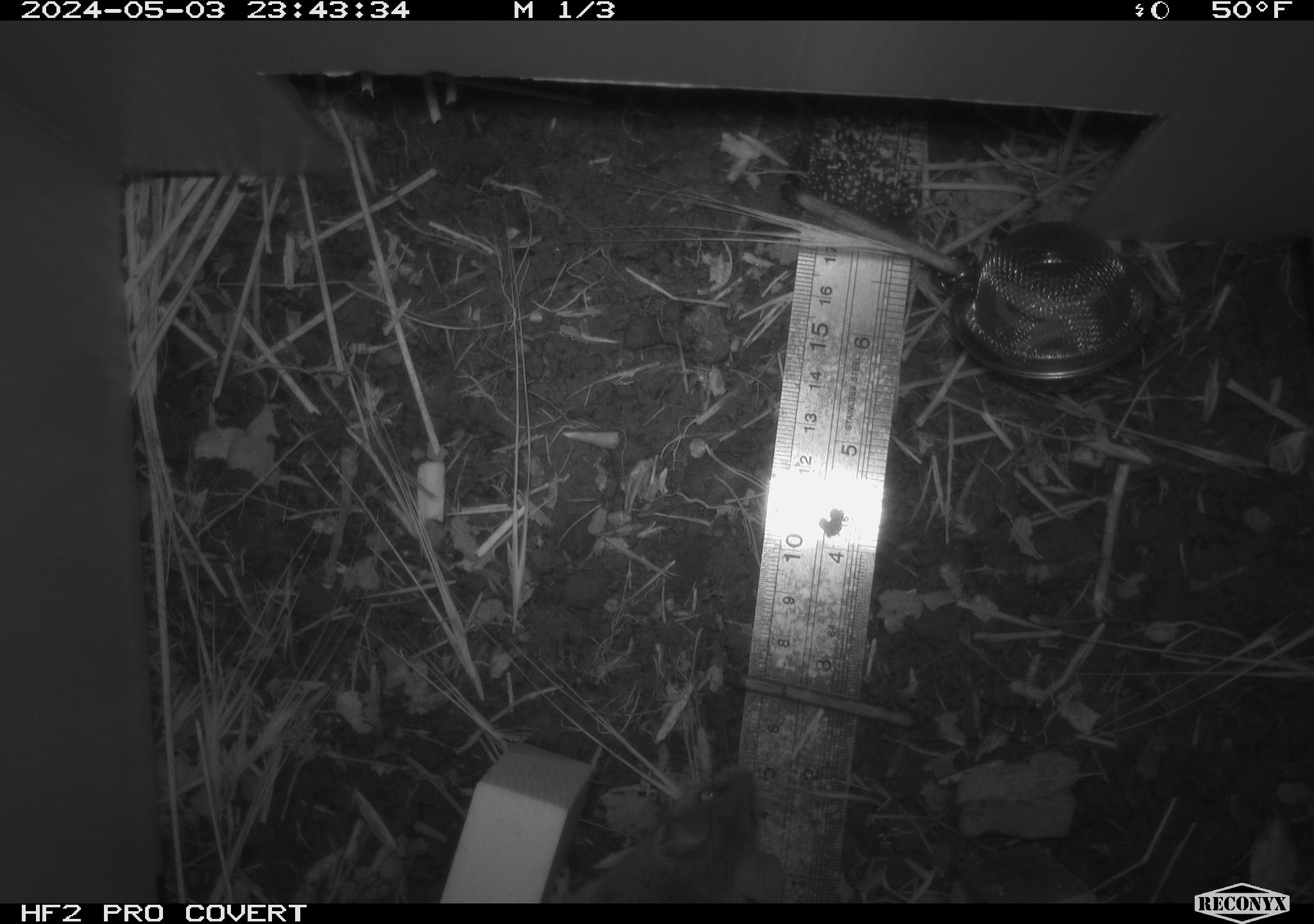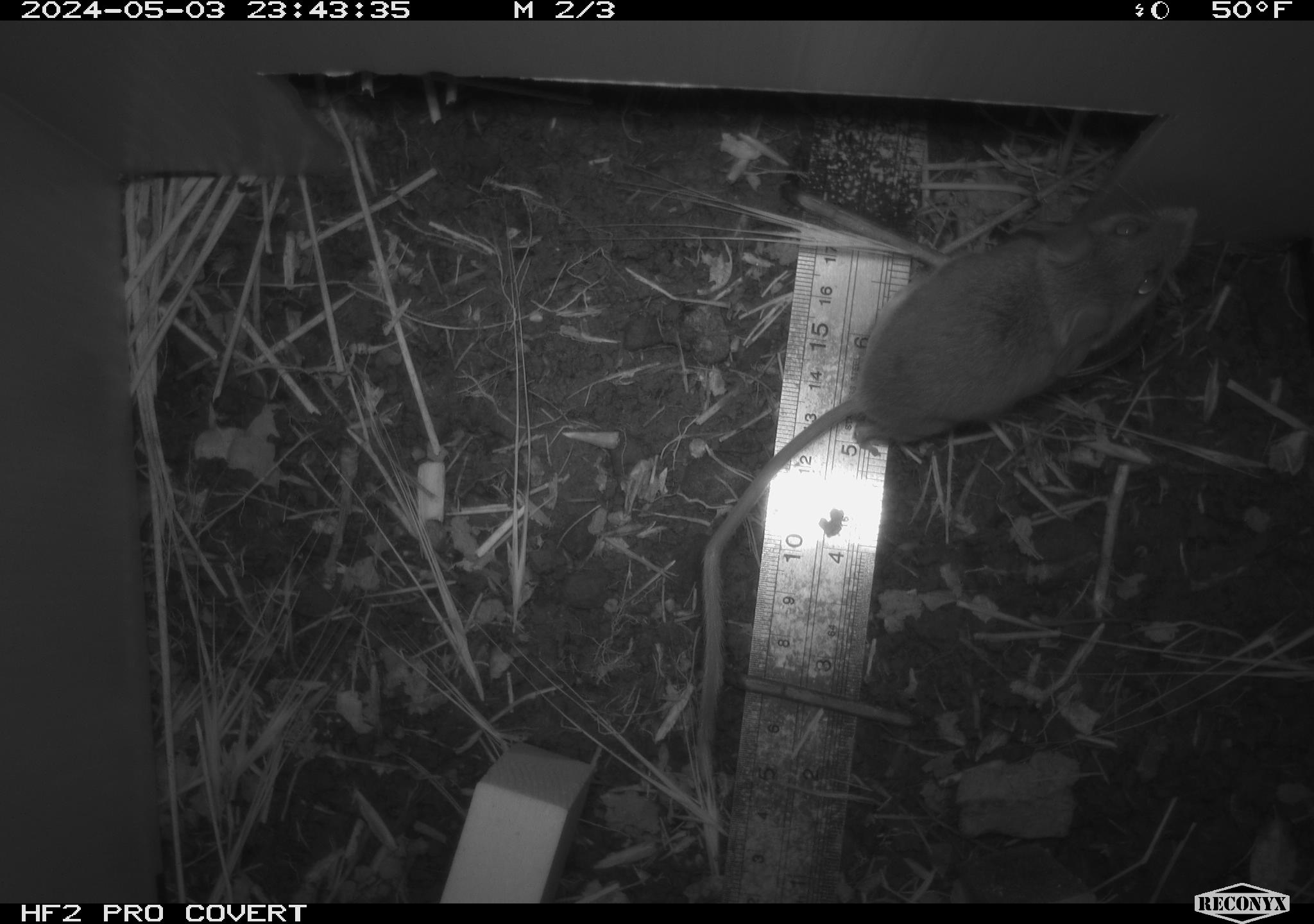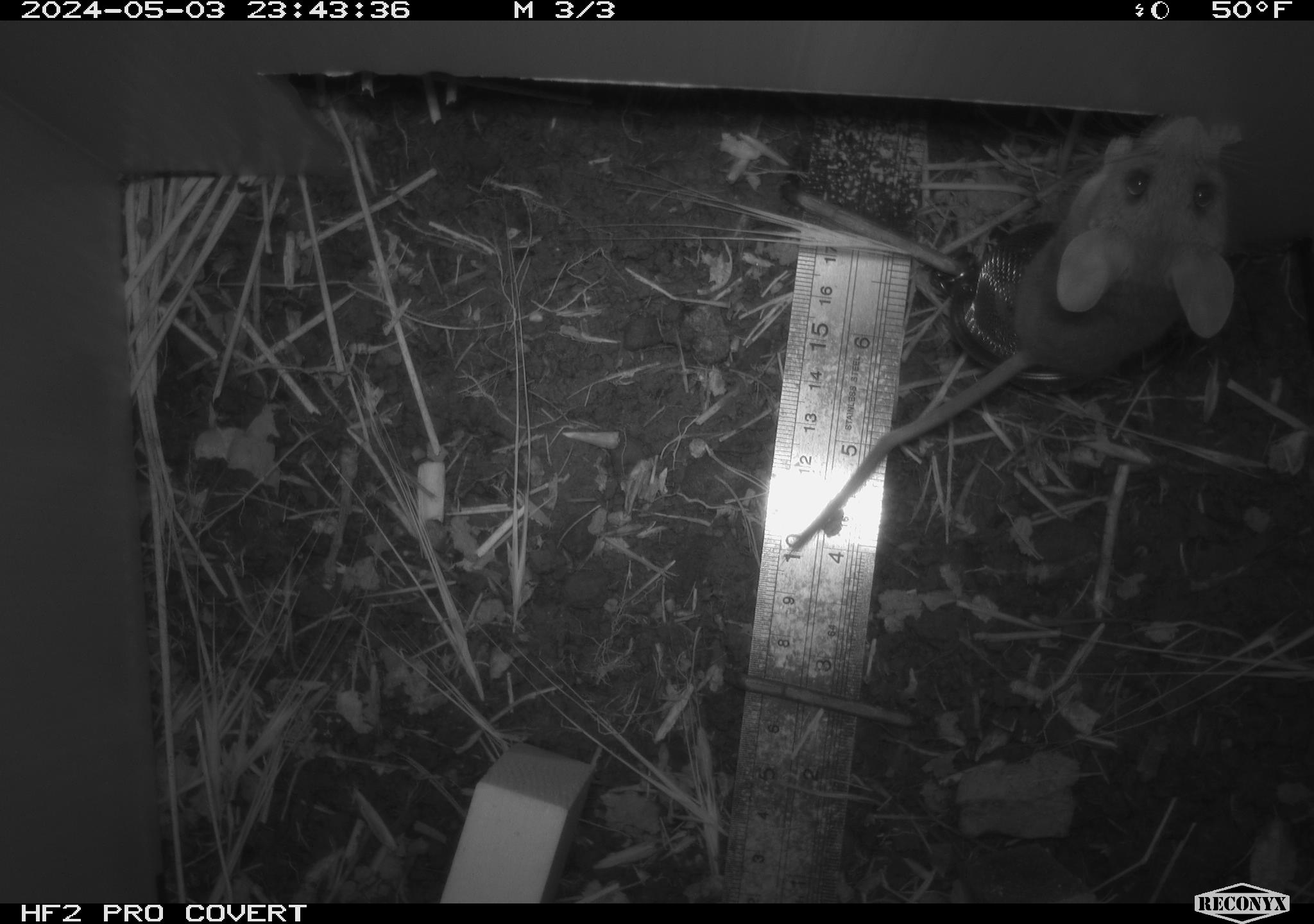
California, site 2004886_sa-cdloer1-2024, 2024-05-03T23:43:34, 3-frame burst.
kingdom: Animalia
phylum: Chordata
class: Mammalia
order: Rodentia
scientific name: Rodentia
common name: mouse species